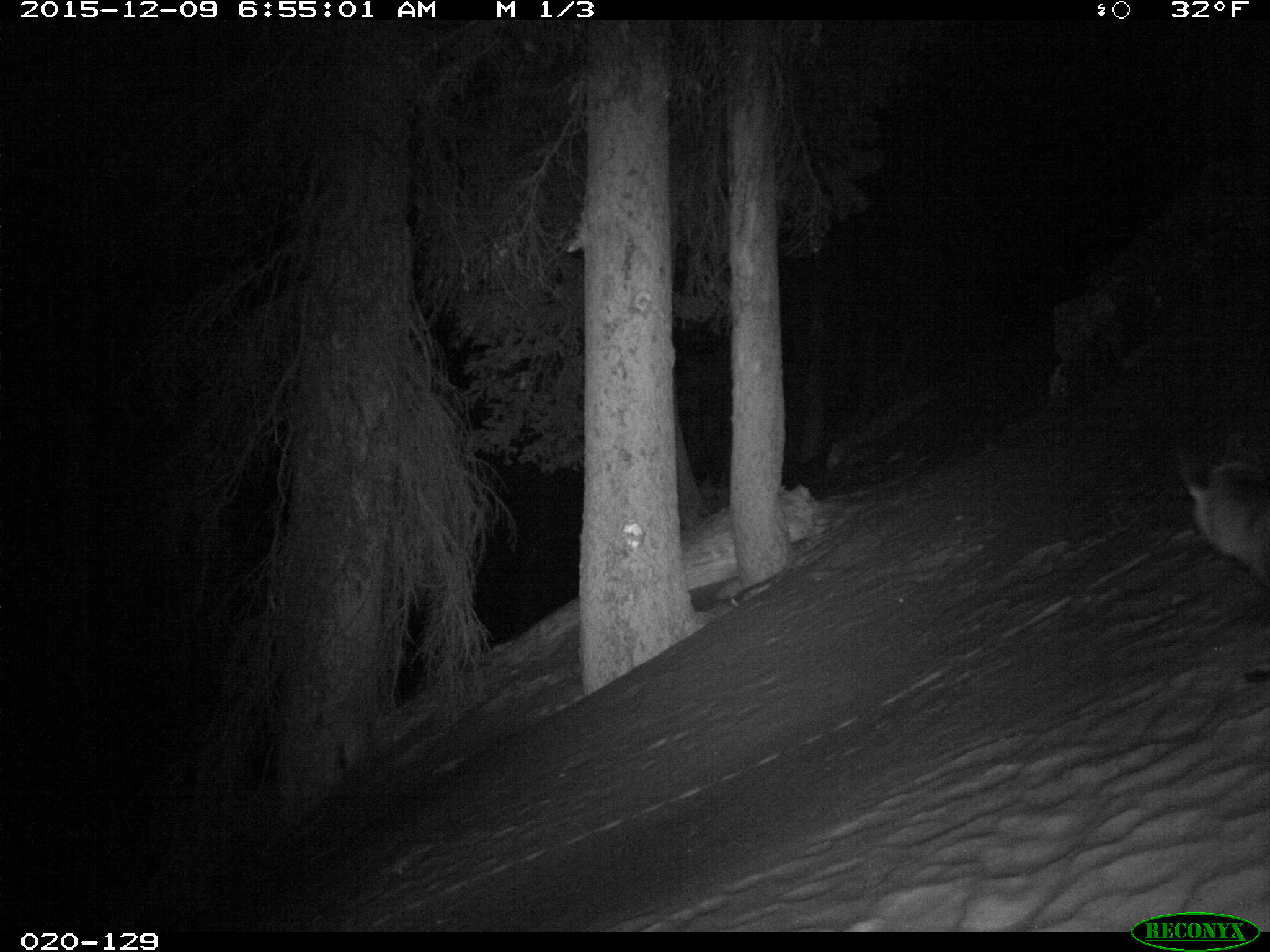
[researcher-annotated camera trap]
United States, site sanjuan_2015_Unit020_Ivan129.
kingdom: Animalia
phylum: Chordata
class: Mammalia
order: Carnivora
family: Canidae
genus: Vulpes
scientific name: Vulpes vulpes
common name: red fox